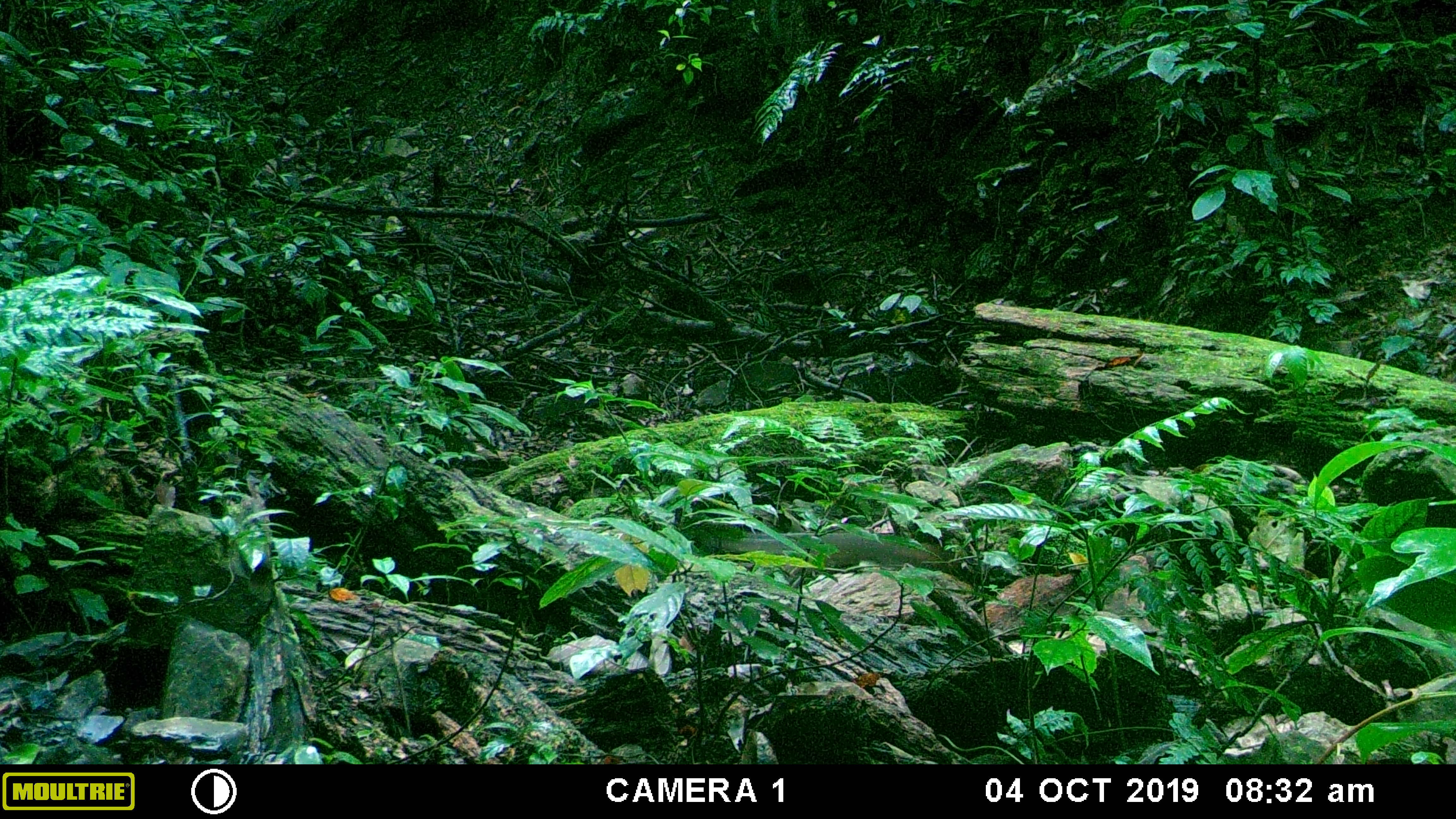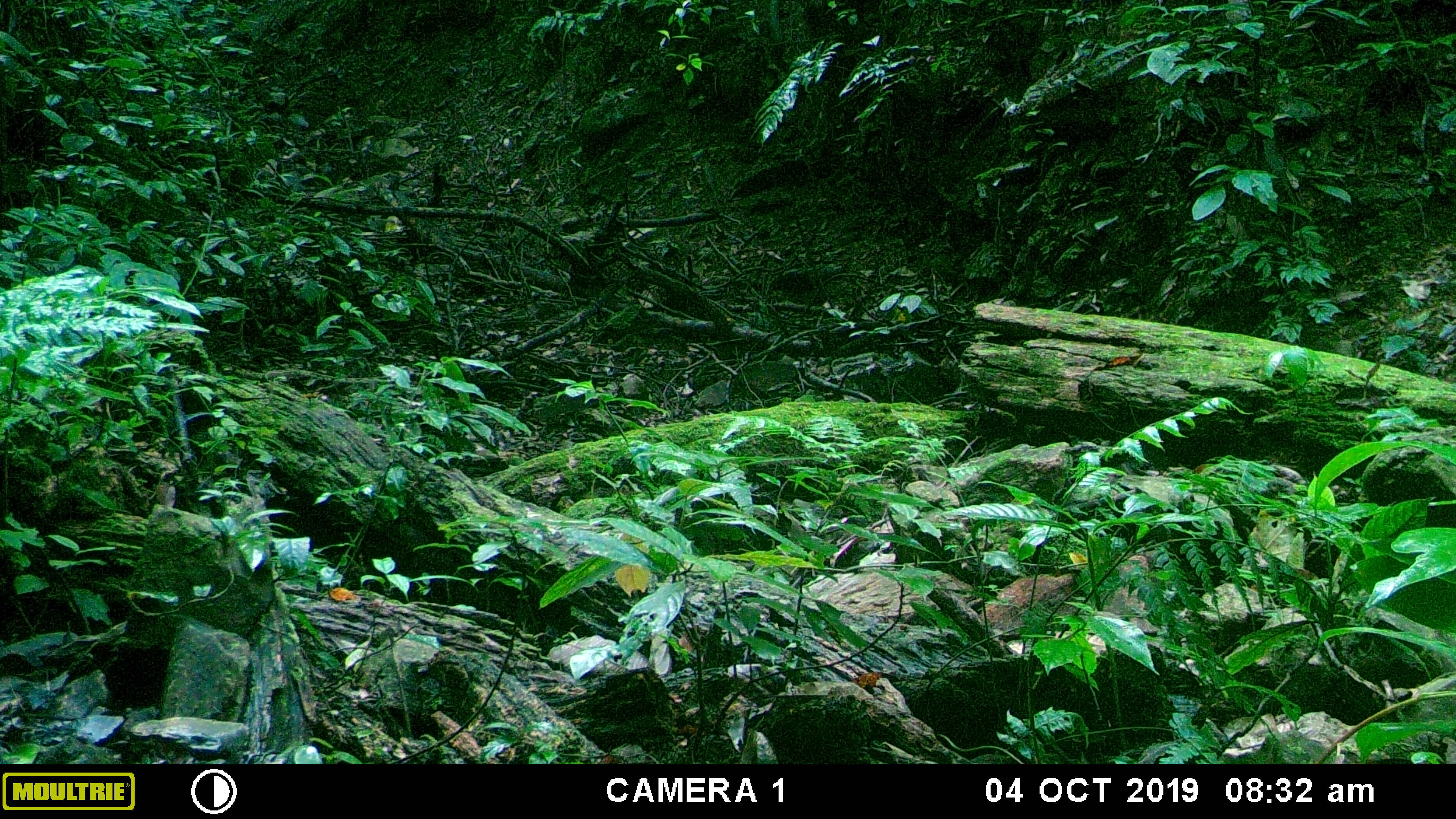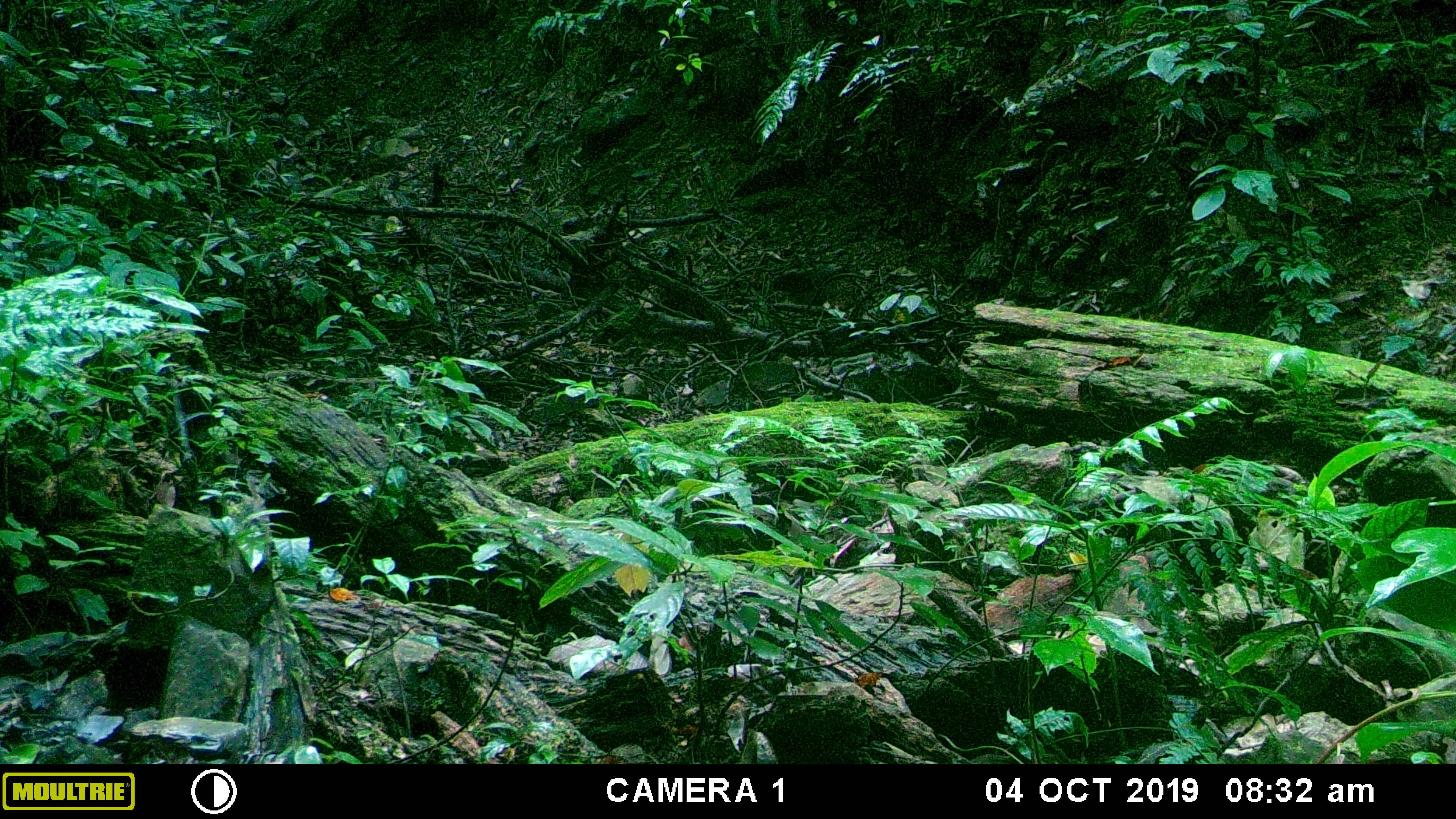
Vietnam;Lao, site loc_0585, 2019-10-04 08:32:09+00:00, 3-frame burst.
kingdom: Animalia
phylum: Chordata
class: Mammalia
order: Rodentia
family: Sciuridae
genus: Dremomys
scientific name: Dremomys rufigenis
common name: red-cheeked squirrel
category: red cheeked squirrel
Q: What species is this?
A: Red cheeked squirrel (red-cheeked squirrel) (Dremomys rufigenis).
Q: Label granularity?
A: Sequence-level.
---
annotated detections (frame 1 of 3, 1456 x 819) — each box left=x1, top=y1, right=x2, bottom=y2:
red cheeked squirrel: left=710, top=529, right=951, bottom=575